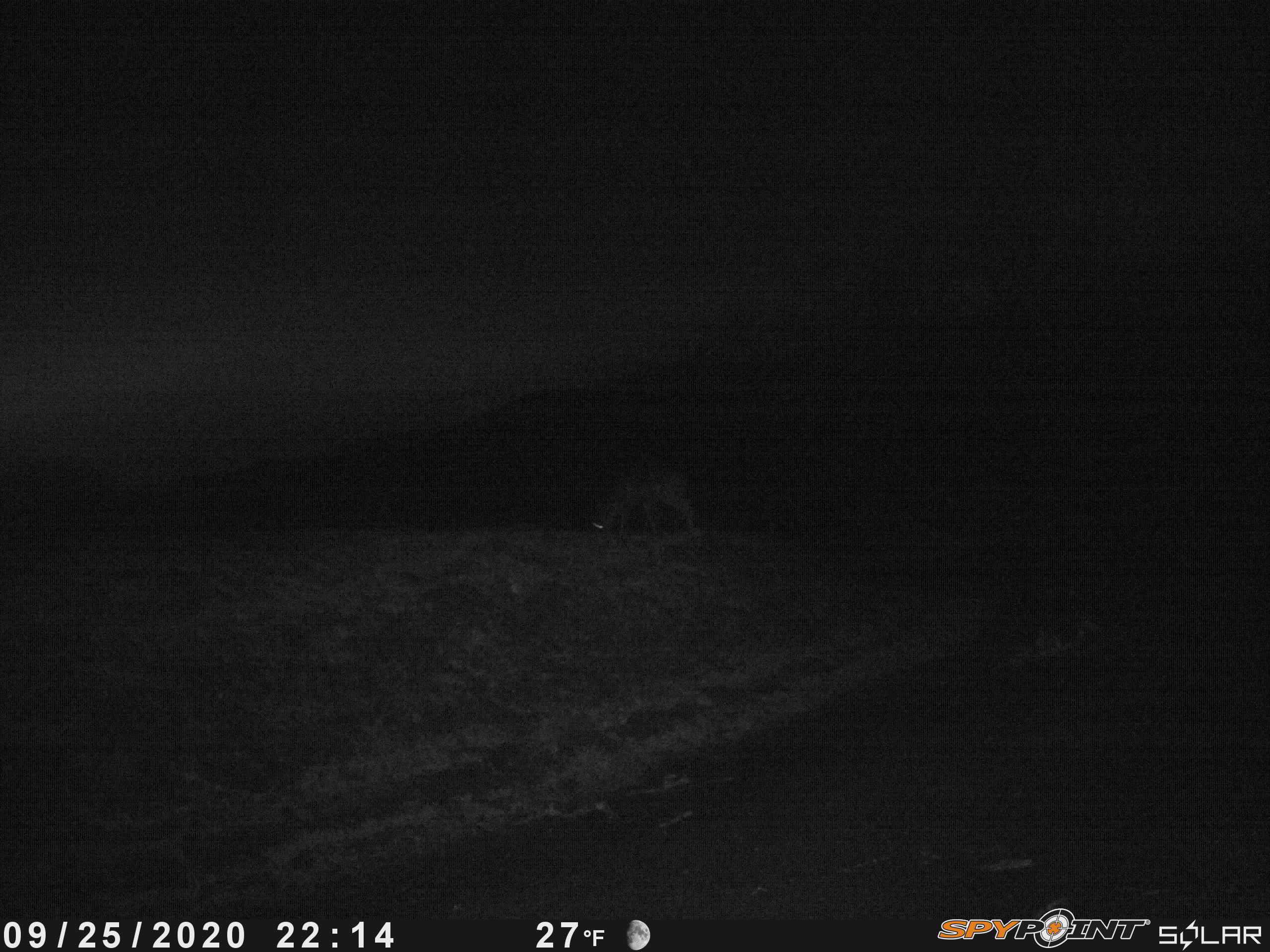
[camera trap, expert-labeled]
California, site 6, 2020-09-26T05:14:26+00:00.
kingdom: Animalia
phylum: Chordata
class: Mammalia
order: Artiodactyla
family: Cervidae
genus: Odocoileus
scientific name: Odocoileus hemionus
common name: mule deer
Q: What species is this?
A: Mule deer (Odocoileus hemionus).